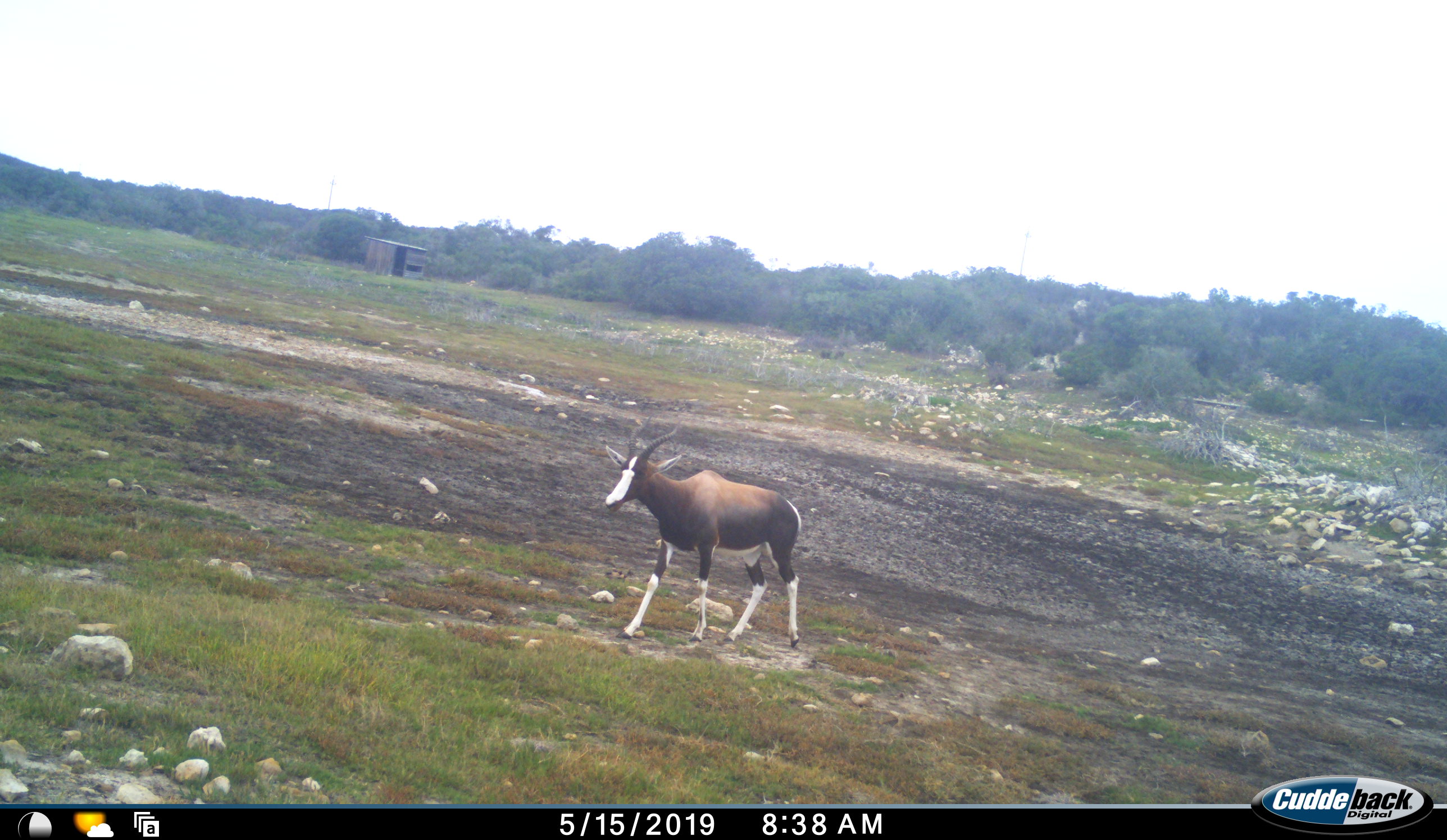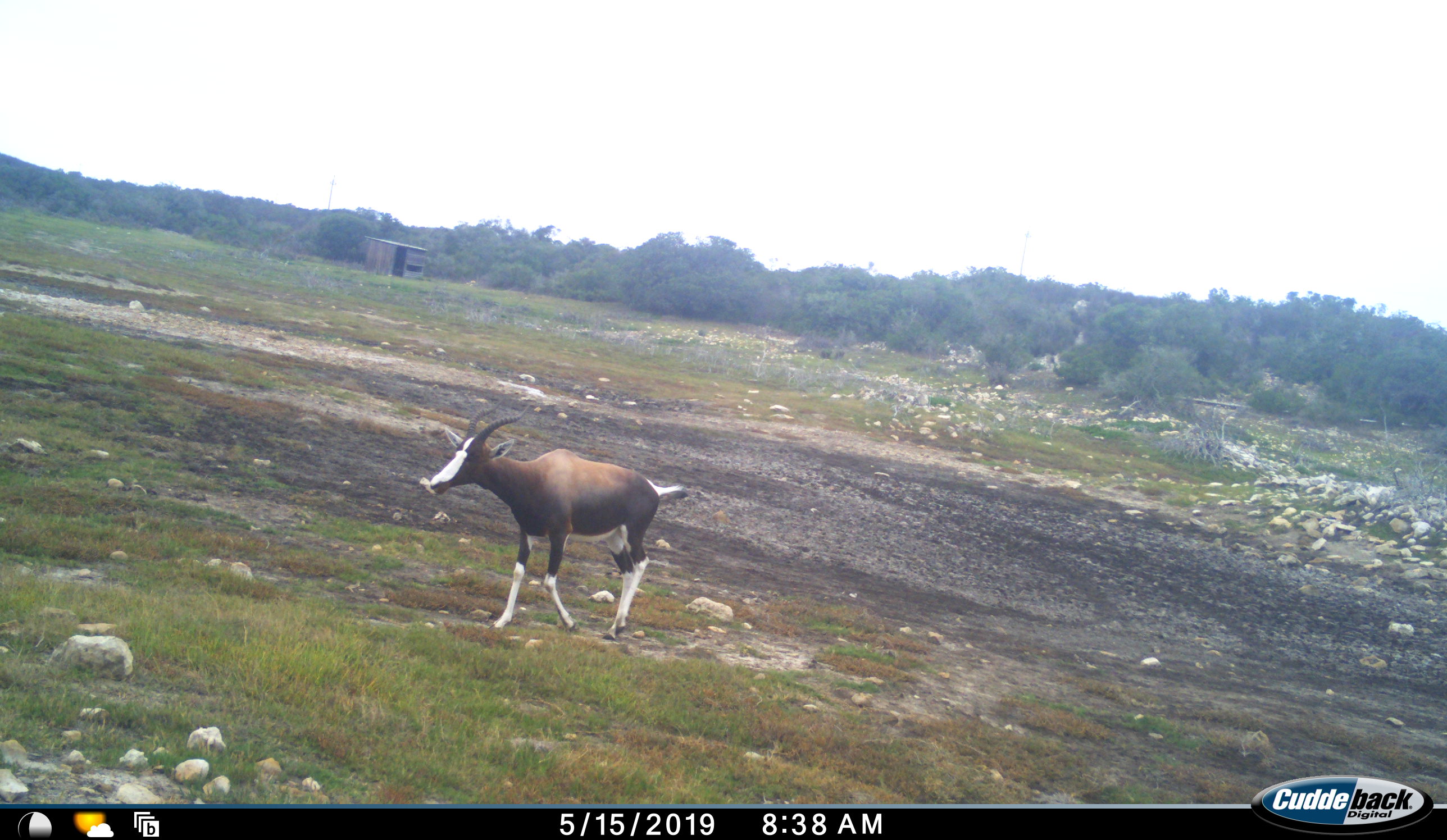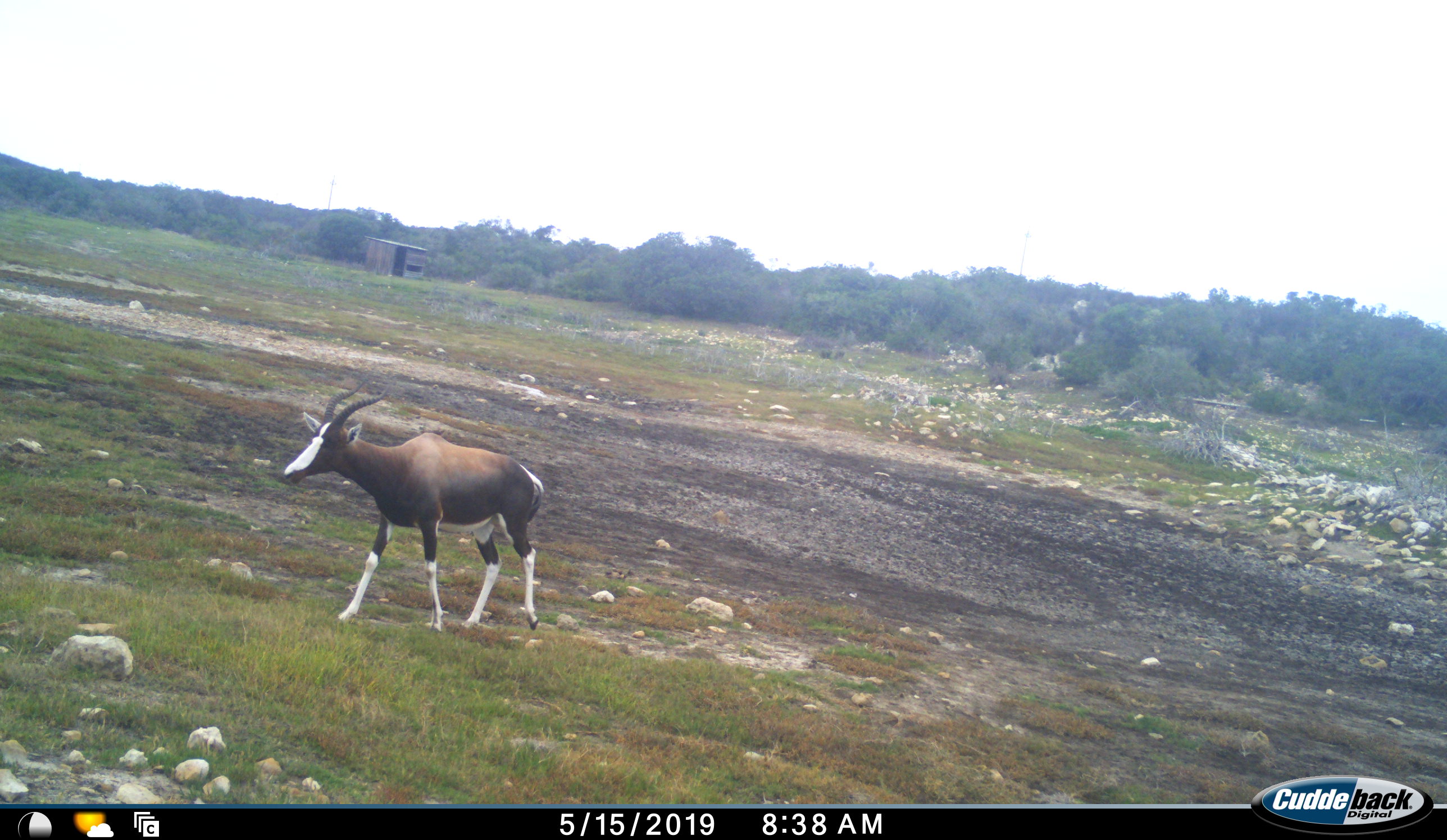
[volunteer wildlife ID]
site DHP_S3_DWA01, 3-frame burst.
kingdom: Animalia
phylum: Chordata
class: Mammalia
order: Artiodactyla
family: Bovidae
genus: Damaliscus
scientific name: Damaliscus pygargus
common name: bontebok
Bontebok (Damaliscus pygargus), count 1. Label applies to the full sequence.